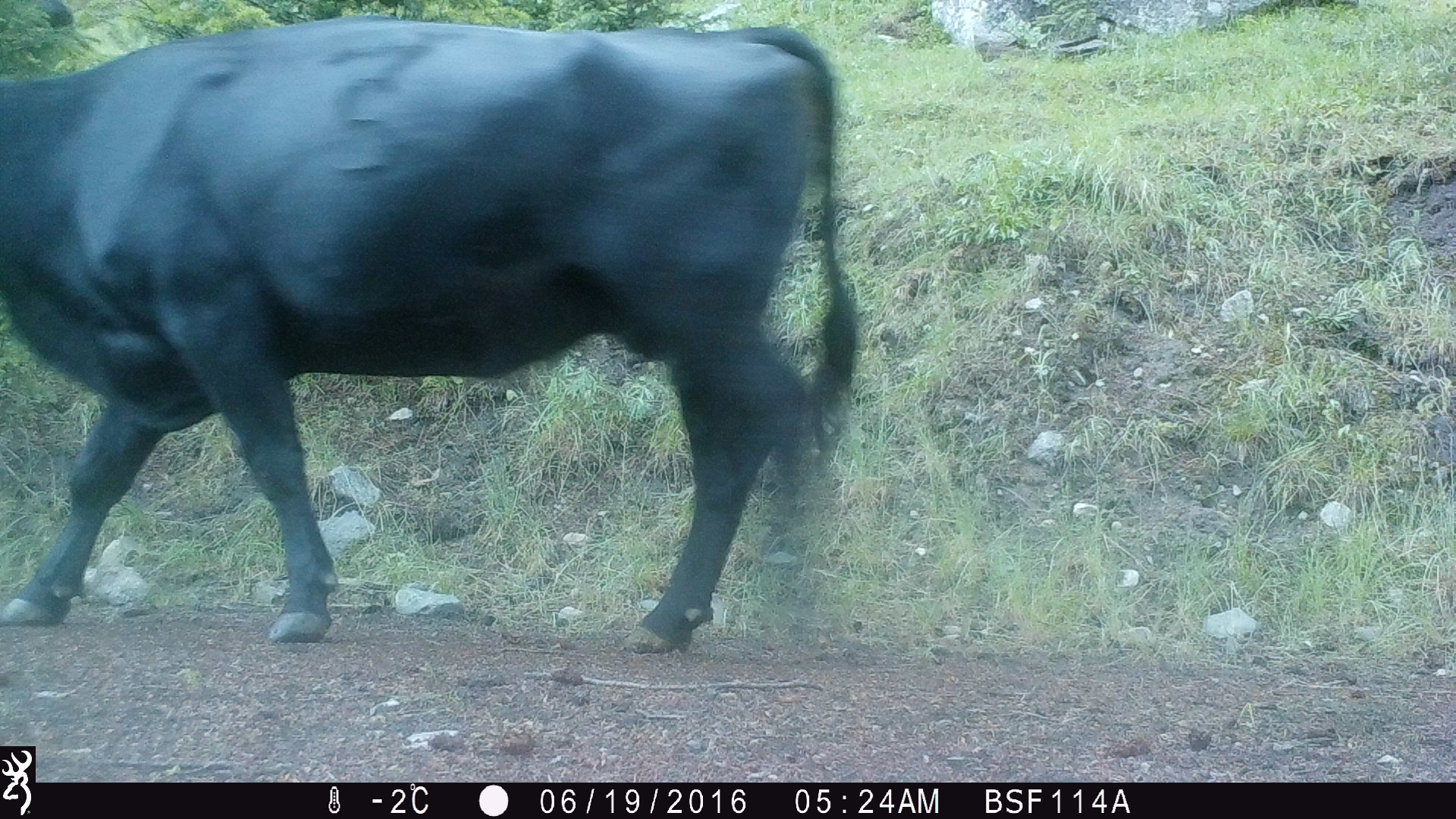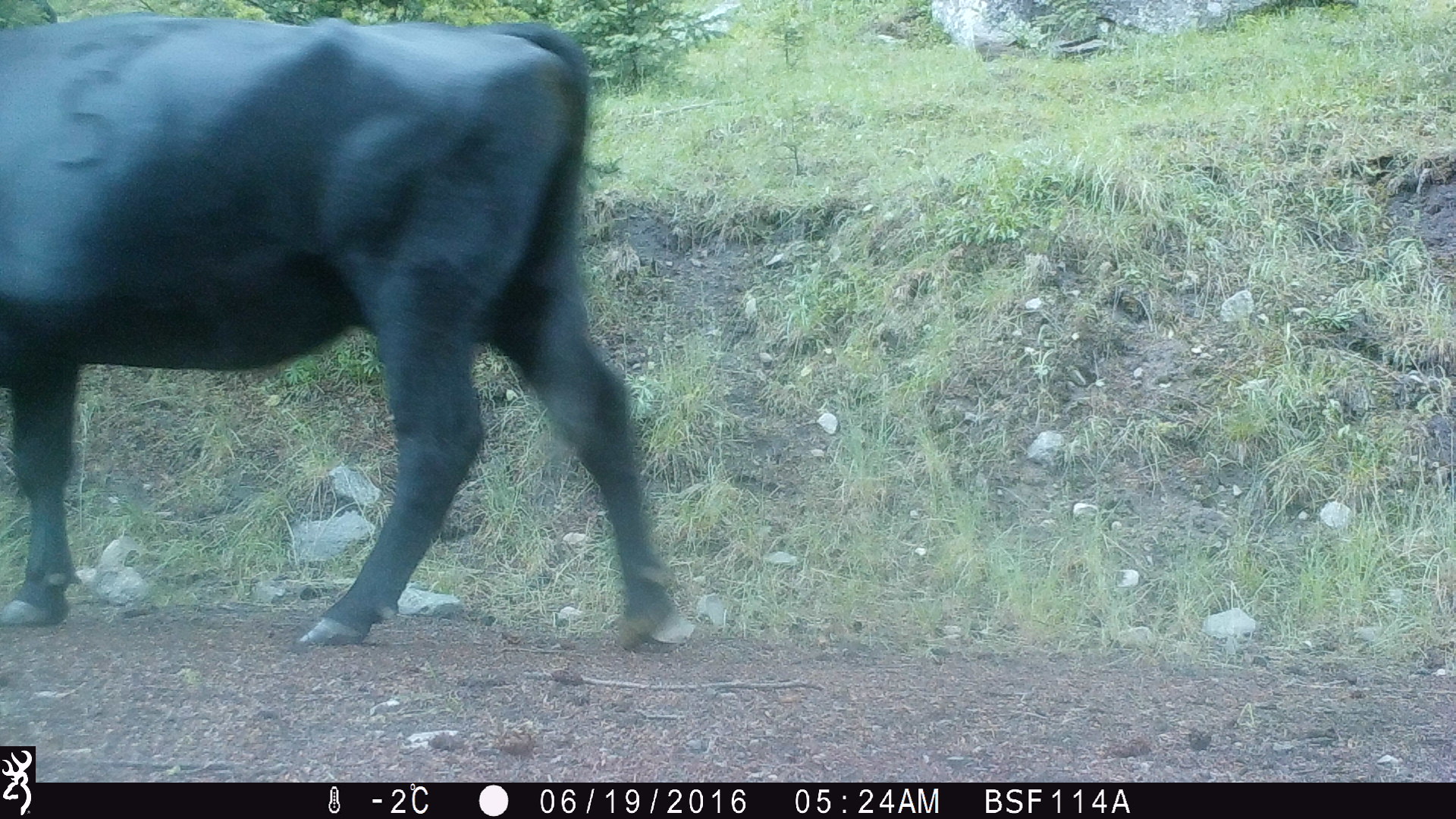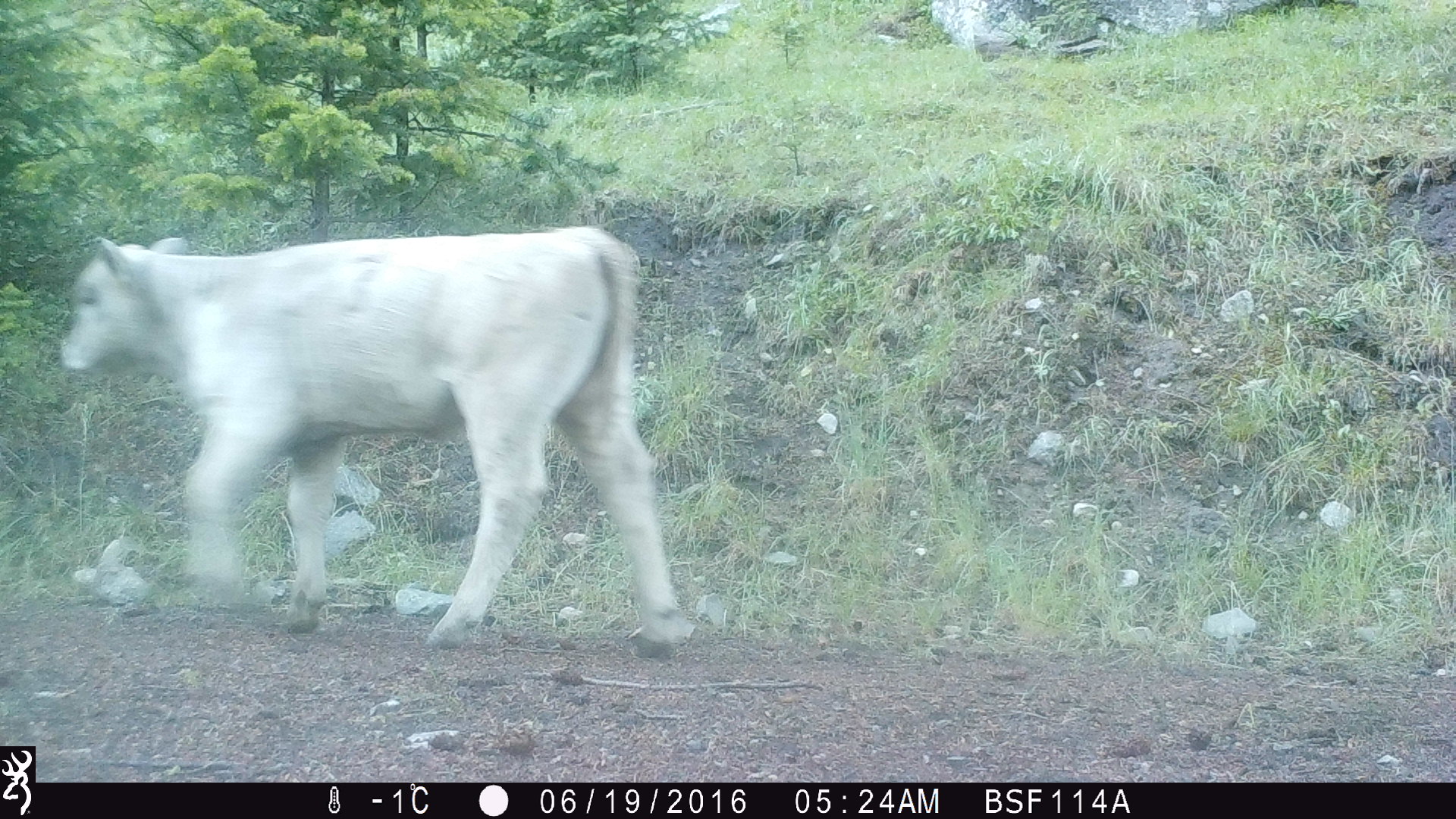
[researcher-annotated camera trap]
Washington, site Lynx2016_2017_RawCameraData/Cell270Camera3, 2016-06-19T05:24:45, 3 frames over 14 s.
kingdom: Animalia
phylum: Chordata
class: Mammalia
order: Artiodactyla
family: Bovidae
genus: Bos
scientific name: Bos taurus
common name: domestic cattle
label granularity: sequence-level